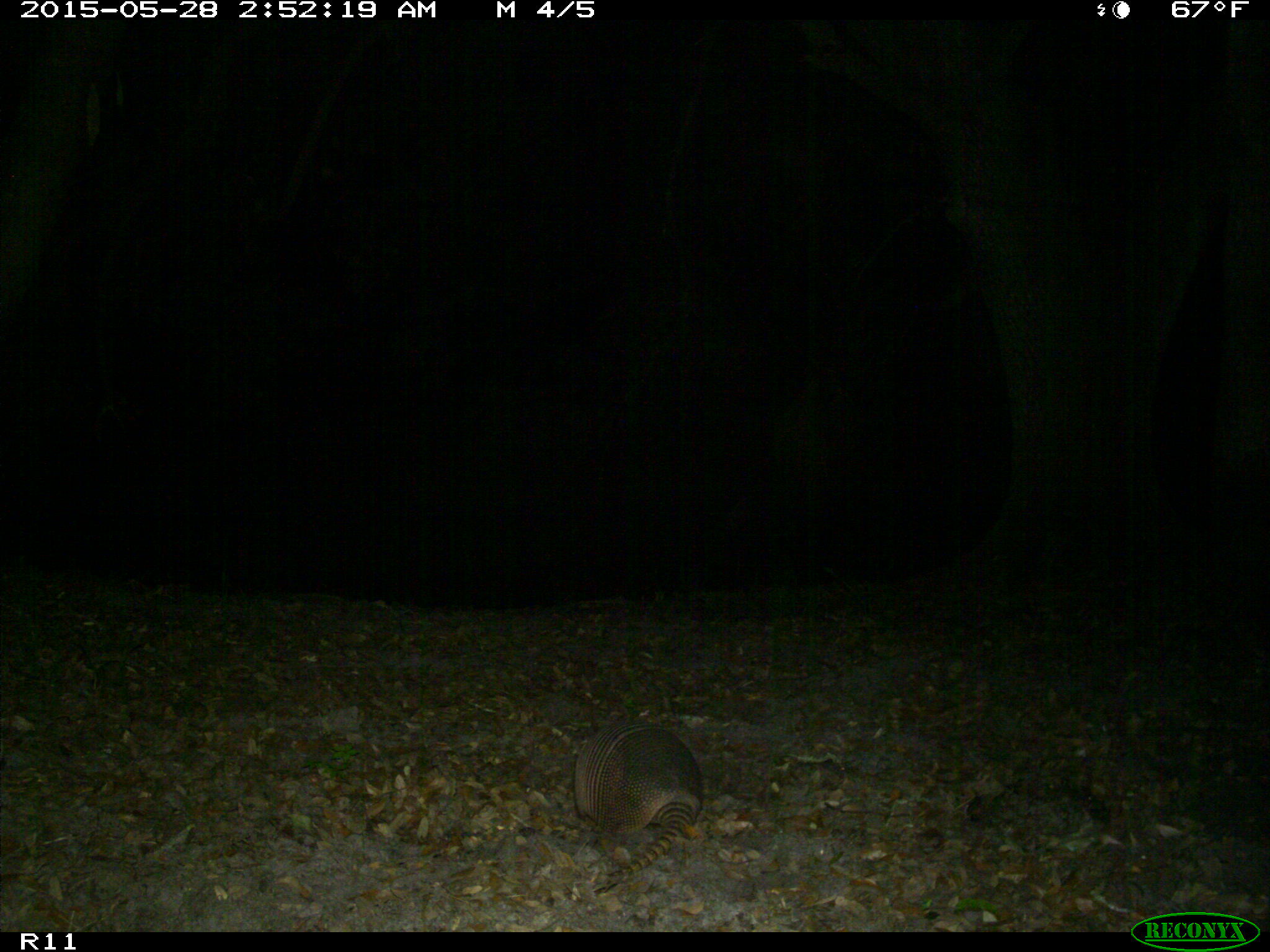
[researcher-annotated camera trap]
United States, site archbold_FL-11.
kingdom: Animalia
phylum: Chordata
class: Mammalia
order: Cingulata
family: Dasypodidae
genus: Dasypus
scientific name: Dasypus novemcinctus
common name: nine-banded armadillo